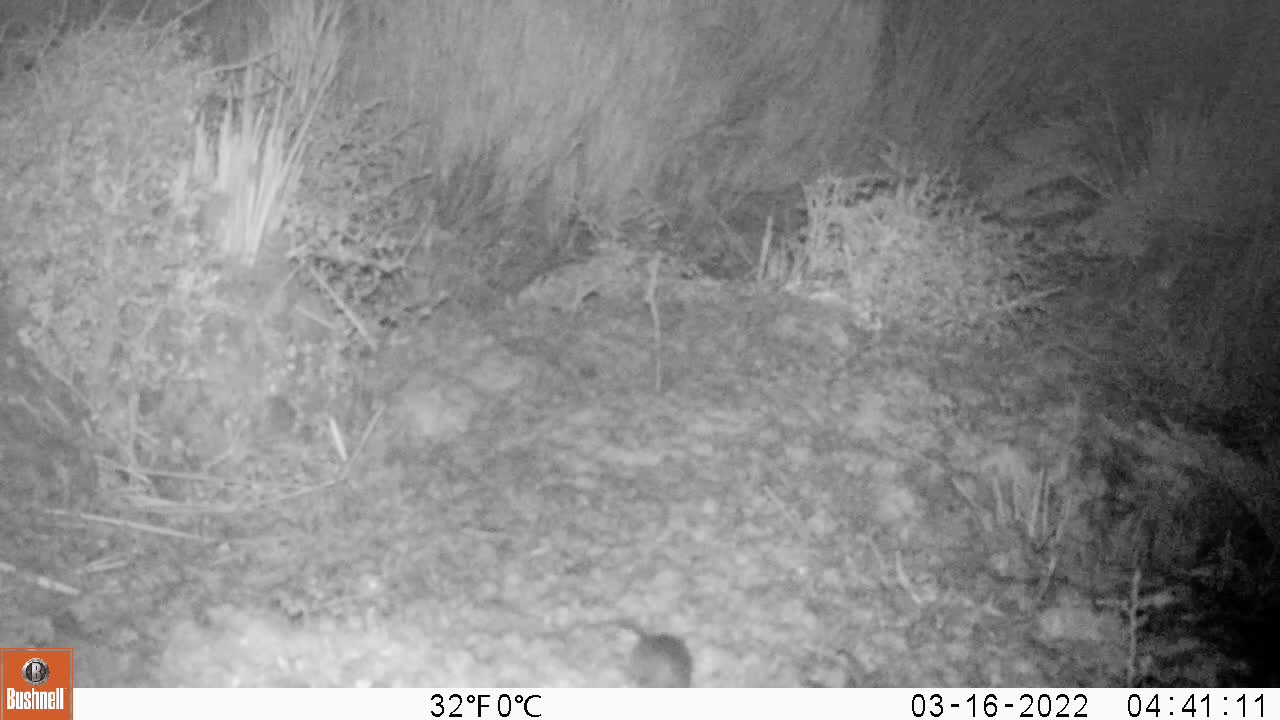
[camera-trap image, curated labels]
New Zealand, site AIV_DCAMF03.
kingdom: Animalia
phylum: Chordata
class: Mammalia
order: Rodentia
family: Muridae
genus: Mus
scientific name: Mus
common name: mouse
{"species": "mouse (Mus)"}